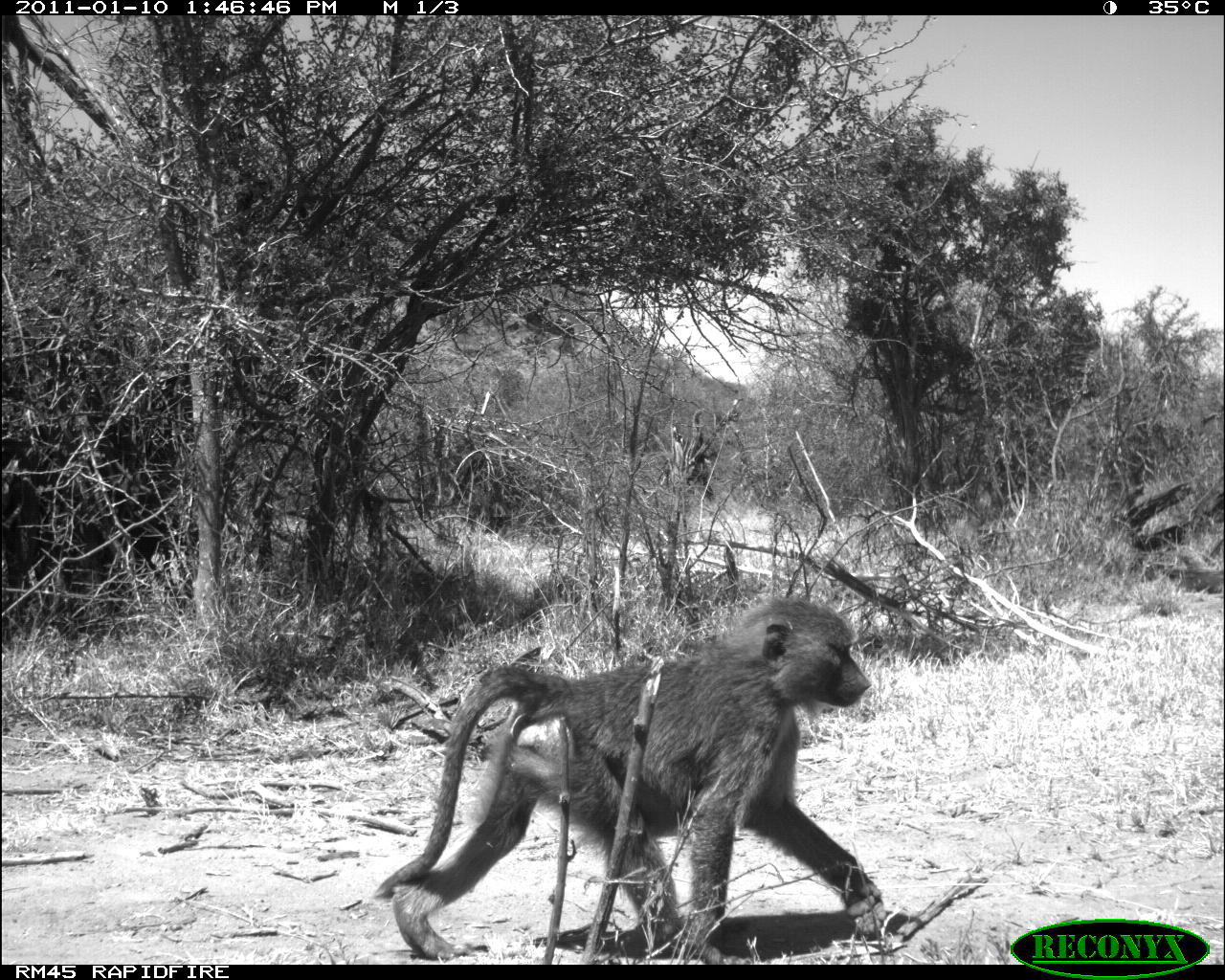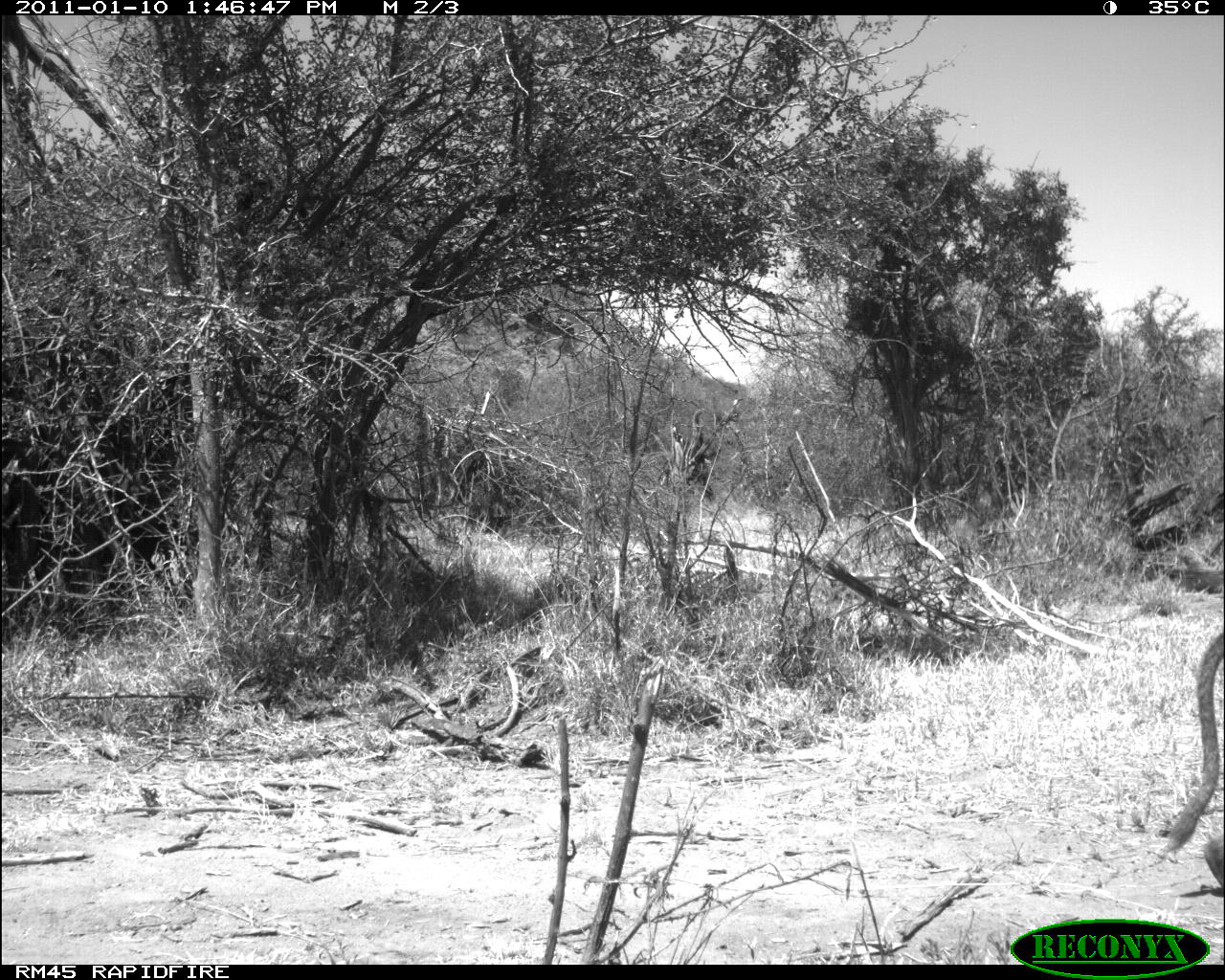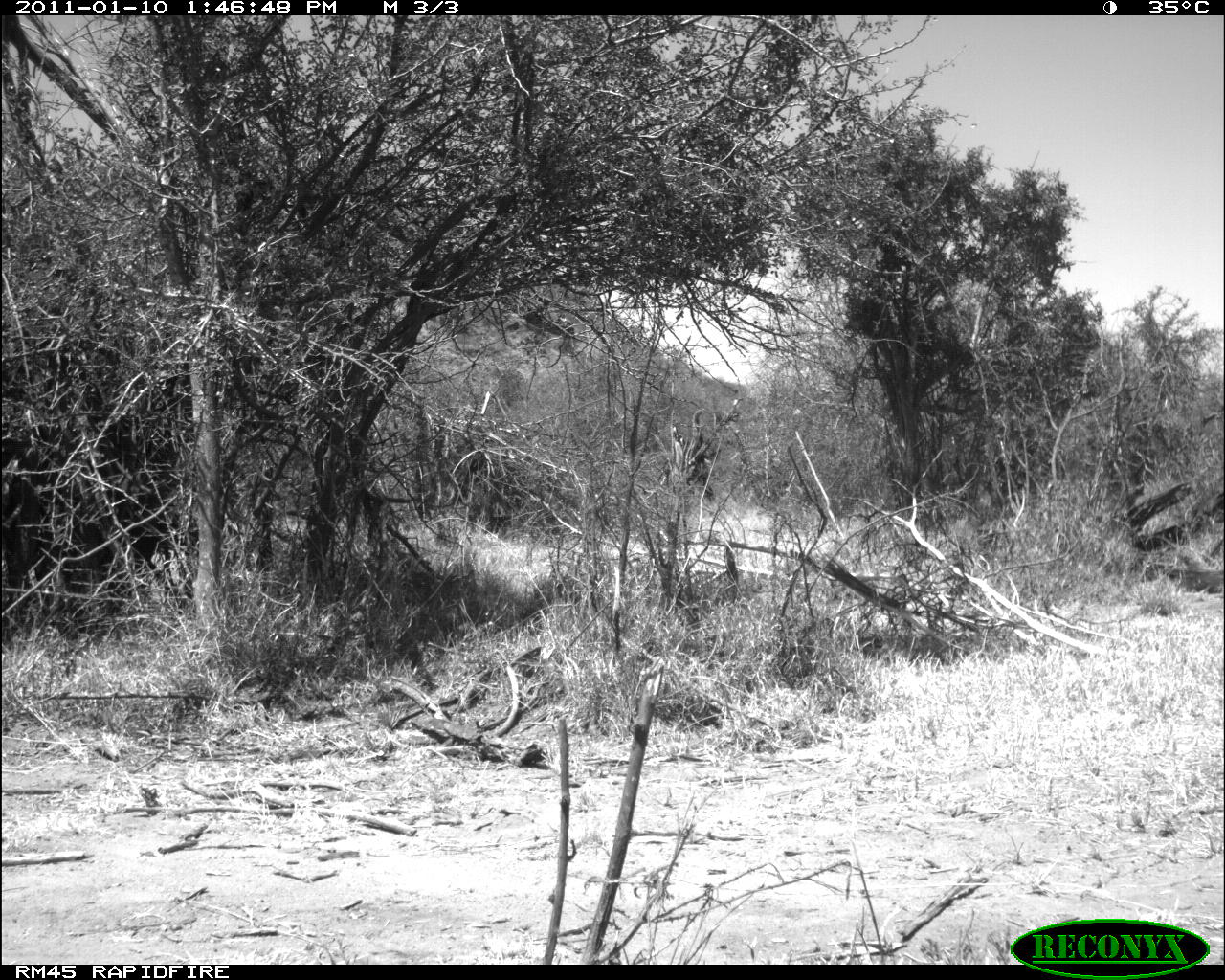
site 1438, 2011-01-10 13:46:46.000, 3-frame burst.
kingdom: Animalia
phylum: Chordata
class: Mammalia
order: Primates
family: Cercopithecidae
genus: Papio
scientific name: Papio anubis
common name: olive baboon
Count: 1.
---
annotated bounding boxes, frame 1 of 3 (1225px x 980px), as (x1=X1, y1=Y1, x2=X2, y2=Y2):
papio anubis: (x1=371, y1=592, x2=888, y2=964)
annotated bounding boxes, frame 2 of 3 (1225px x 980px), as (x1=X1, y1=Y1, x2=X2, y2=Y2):
papio anubis: (x1=1162, y1=619, x2=1225, y2=896)